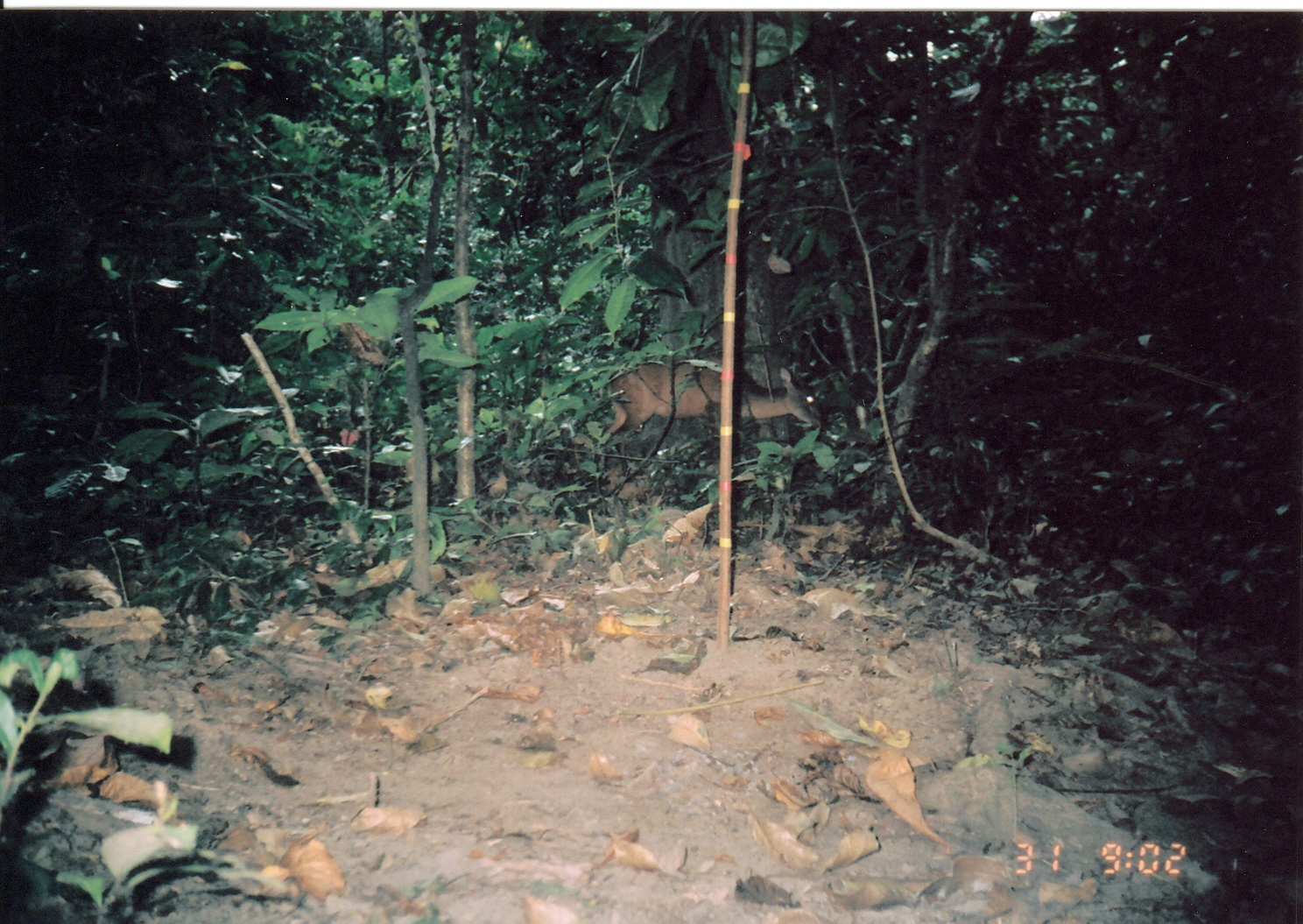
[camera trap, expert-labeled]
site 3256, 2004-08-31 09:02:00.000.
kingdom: Animalia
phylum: Chordata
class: Mammalia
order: Artiodactyla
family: Bovidae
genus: Cephalophus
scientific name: Cephalophus harveyi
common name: harvey's duiker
Cephalophus harveyi (harvey's duiker), count 1.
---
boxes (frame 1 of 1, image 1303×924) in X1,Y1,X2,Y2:
cephalophus harveyi: 593,358,820,485